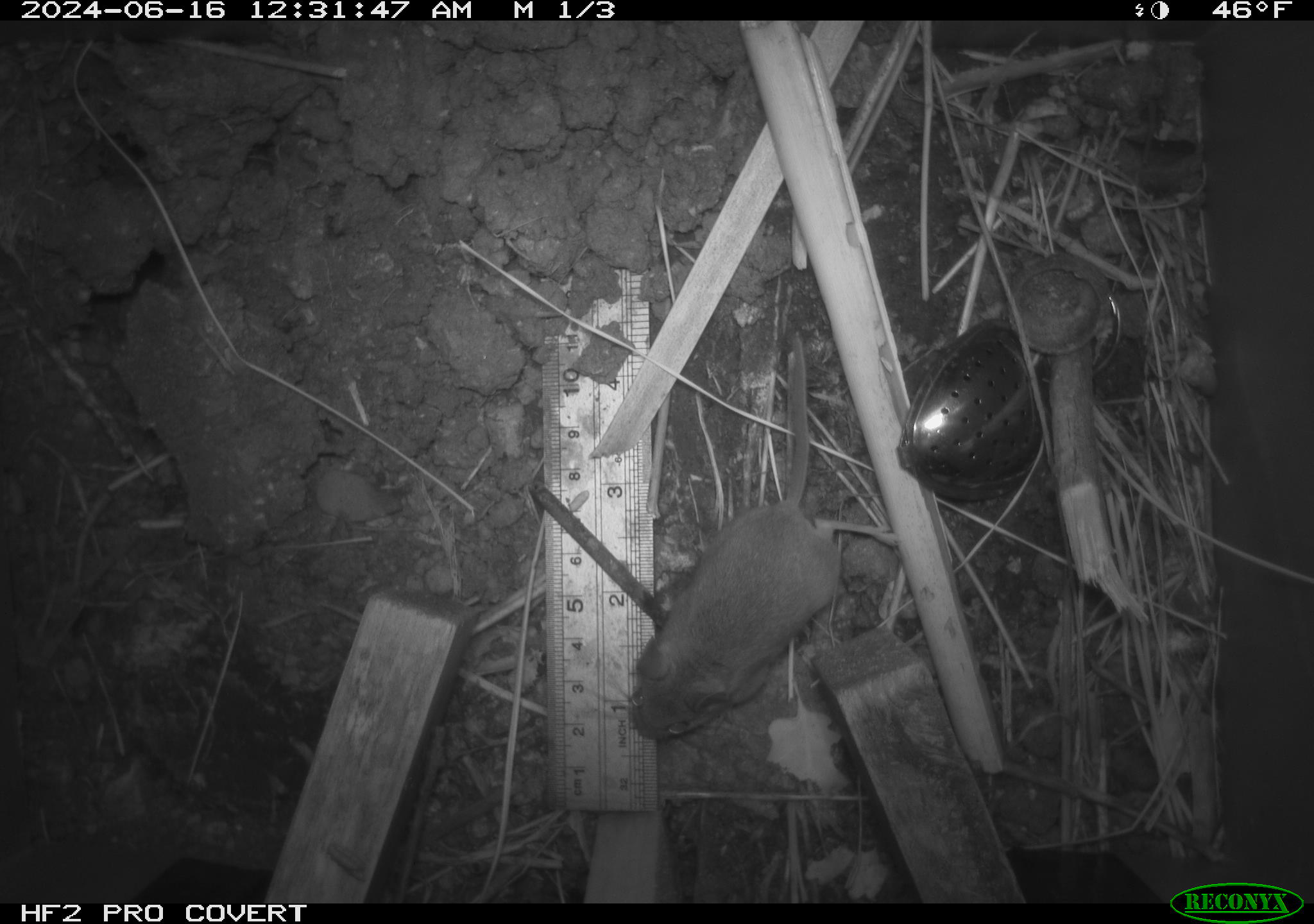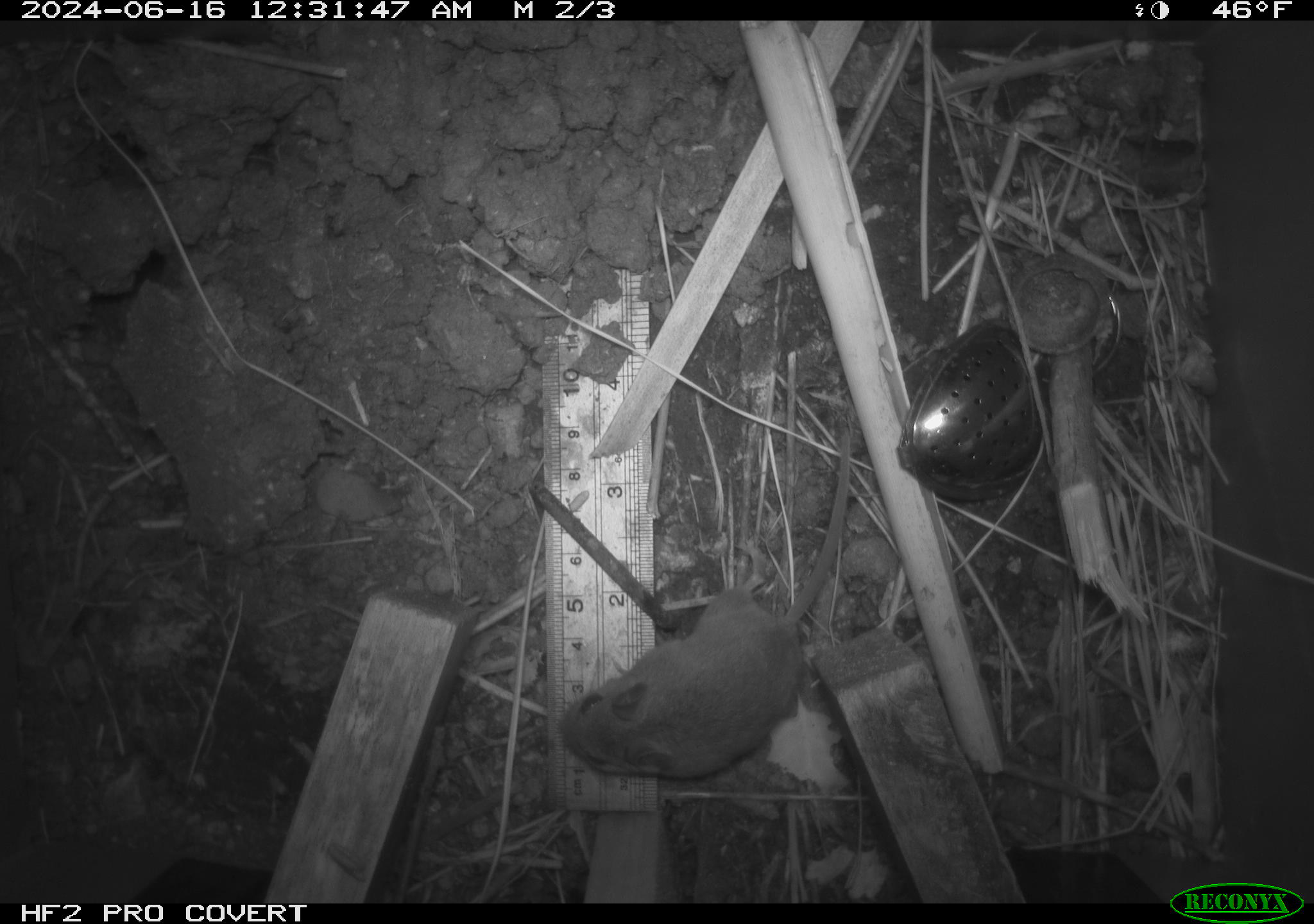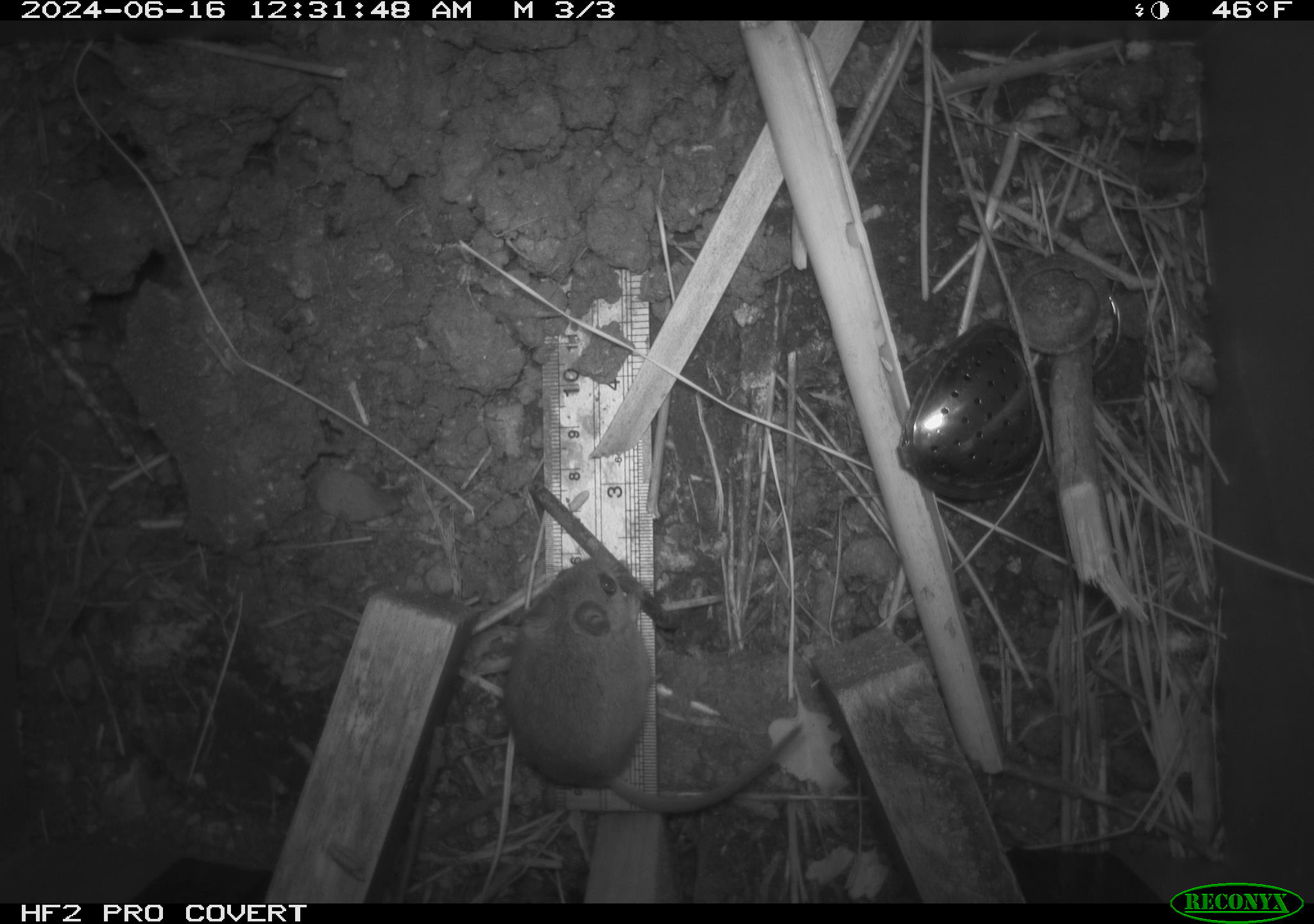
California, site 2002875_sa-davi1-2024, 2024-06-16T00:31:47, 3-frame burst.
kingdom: Animalia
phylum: Chordata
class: Mammalia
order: Rodentia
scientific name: Rodentia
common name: mouse species